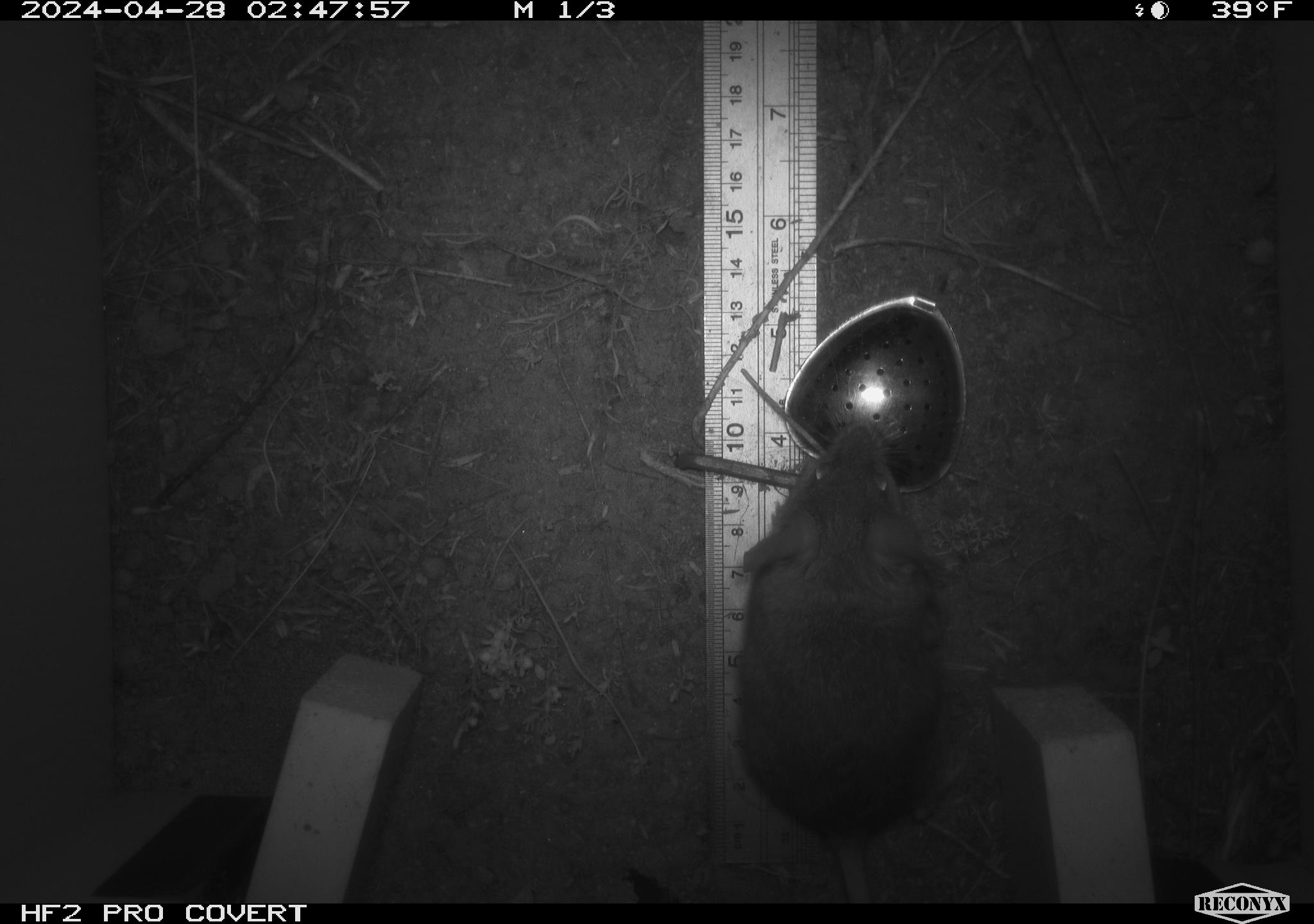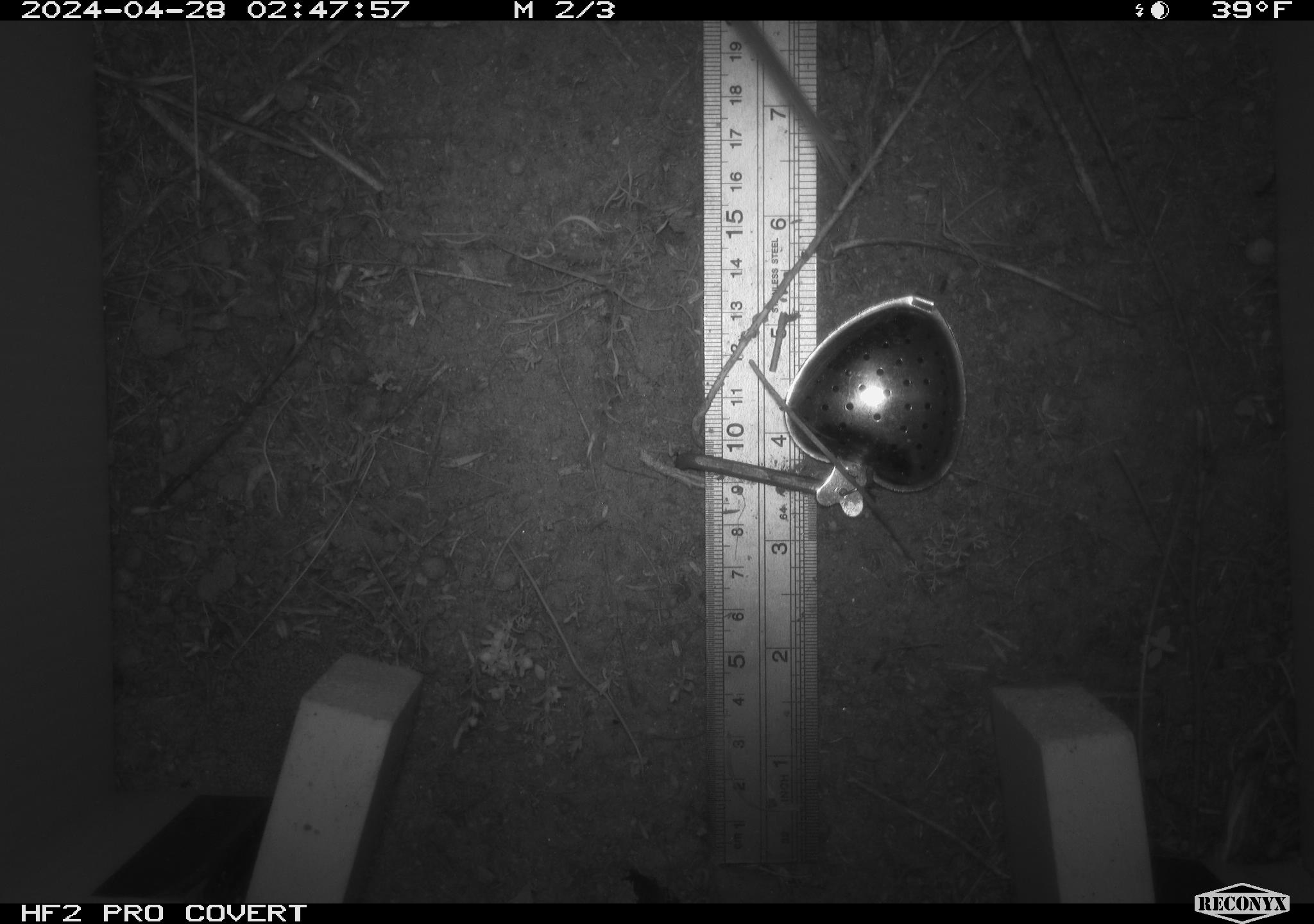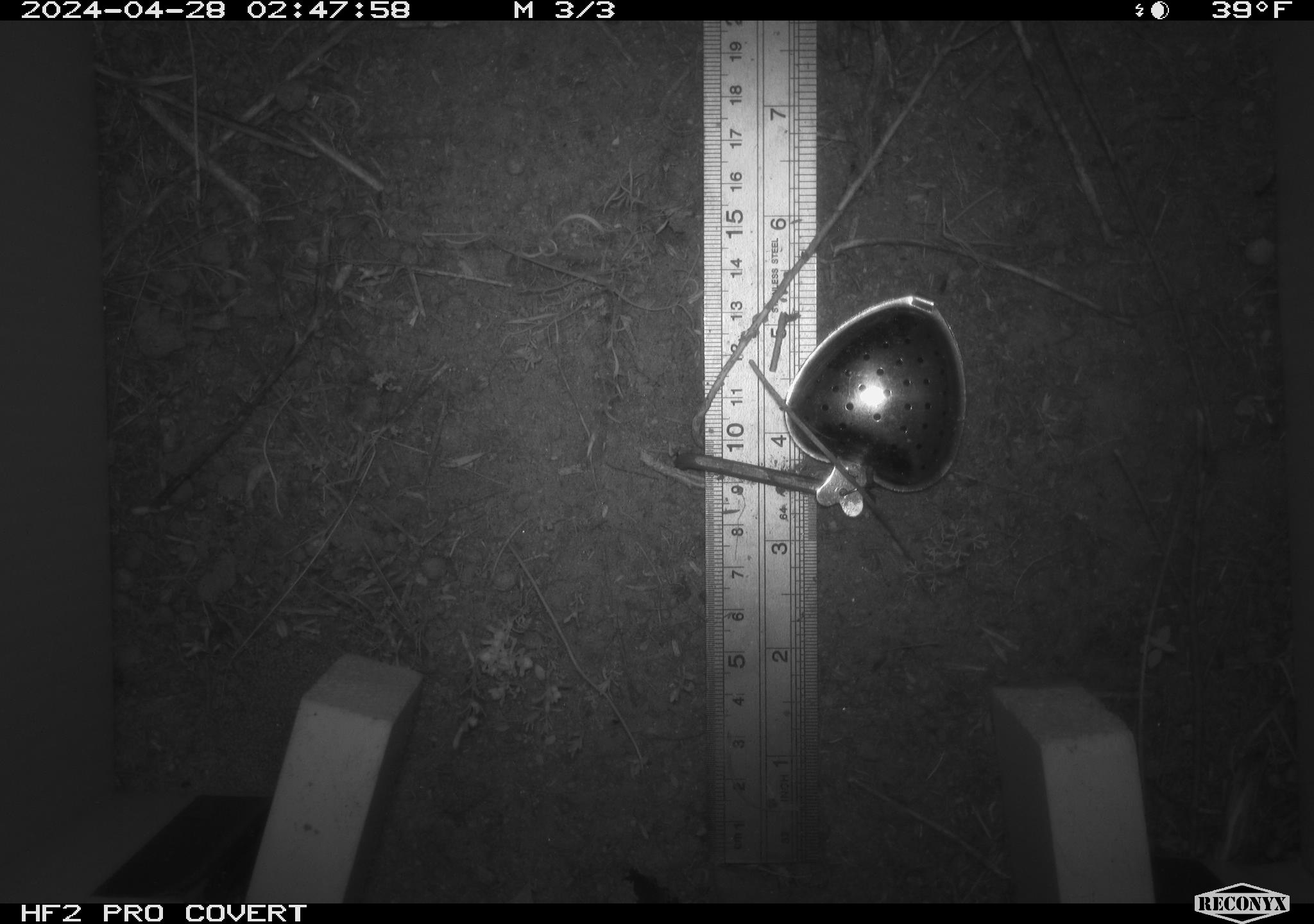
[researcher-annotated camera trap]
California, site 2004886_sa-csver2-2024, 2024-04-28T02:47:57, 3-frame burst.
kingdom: Animalia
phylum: Chordata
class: Mammalia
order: Rodentia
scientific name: Rodentia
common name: rodent